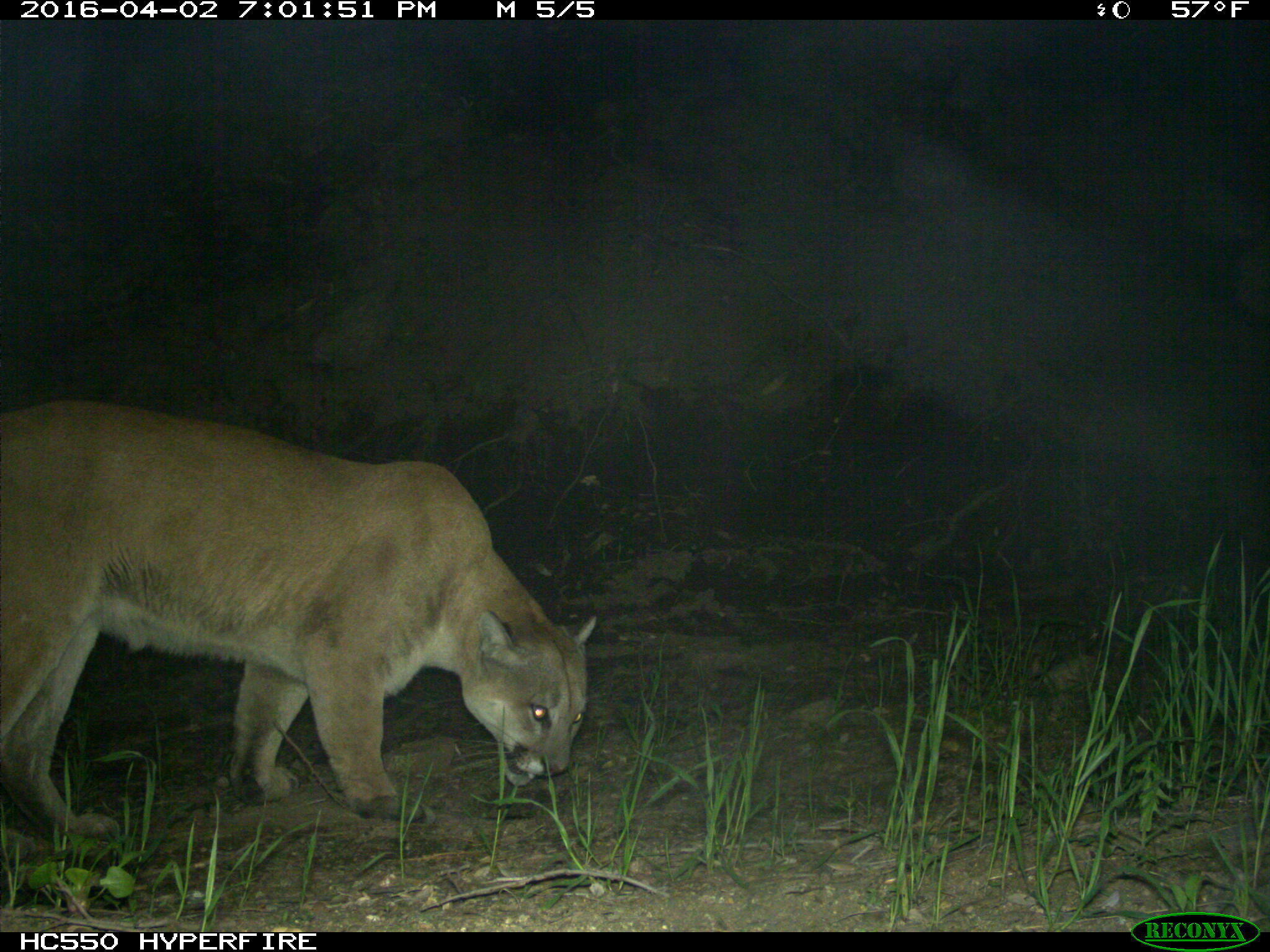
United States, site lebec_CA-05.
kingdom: Animalia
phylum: Chordata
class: Mammalia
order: Carnivora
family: Felidae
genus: Puma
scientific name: Puma concolor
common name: mountain lion